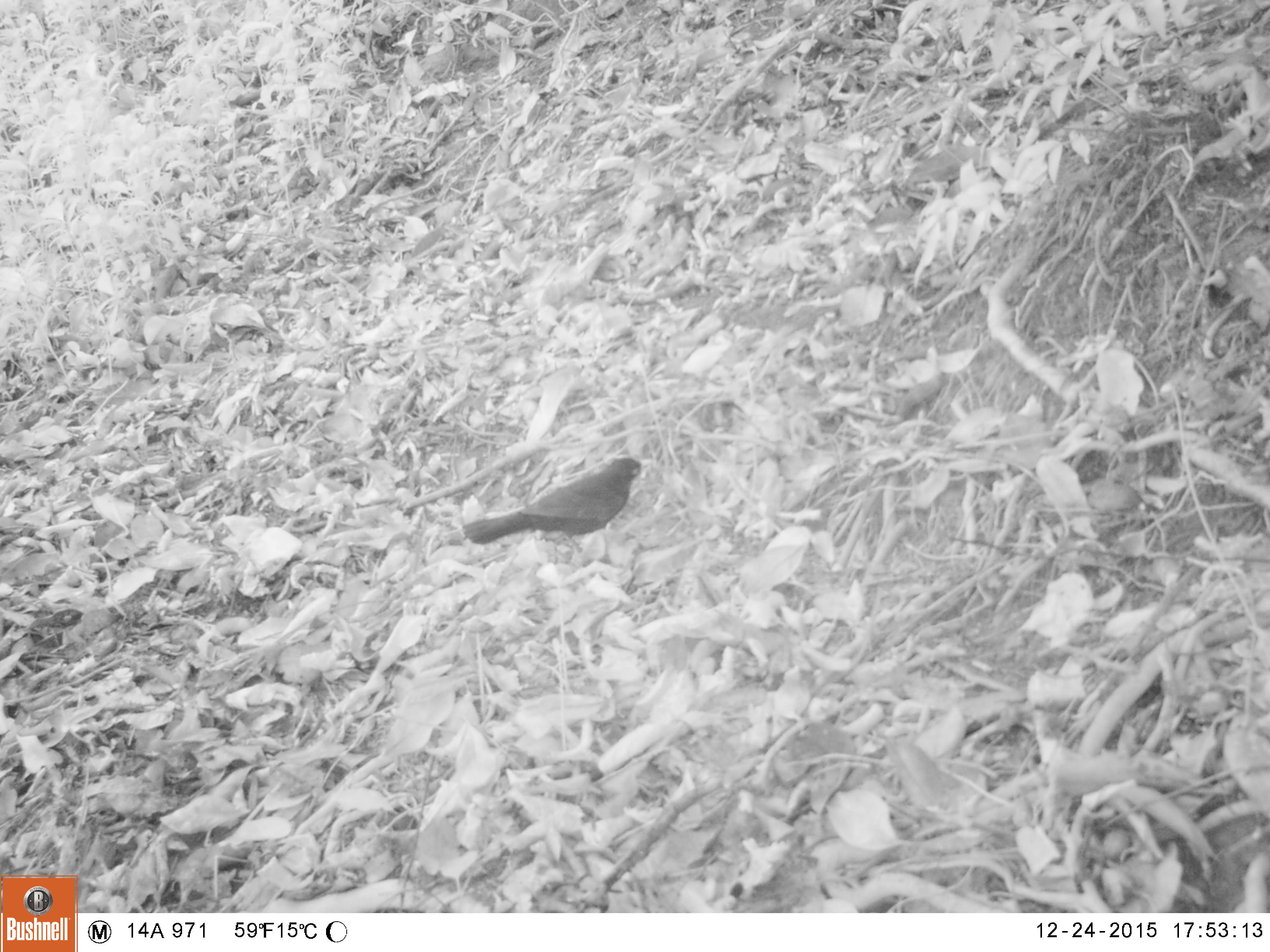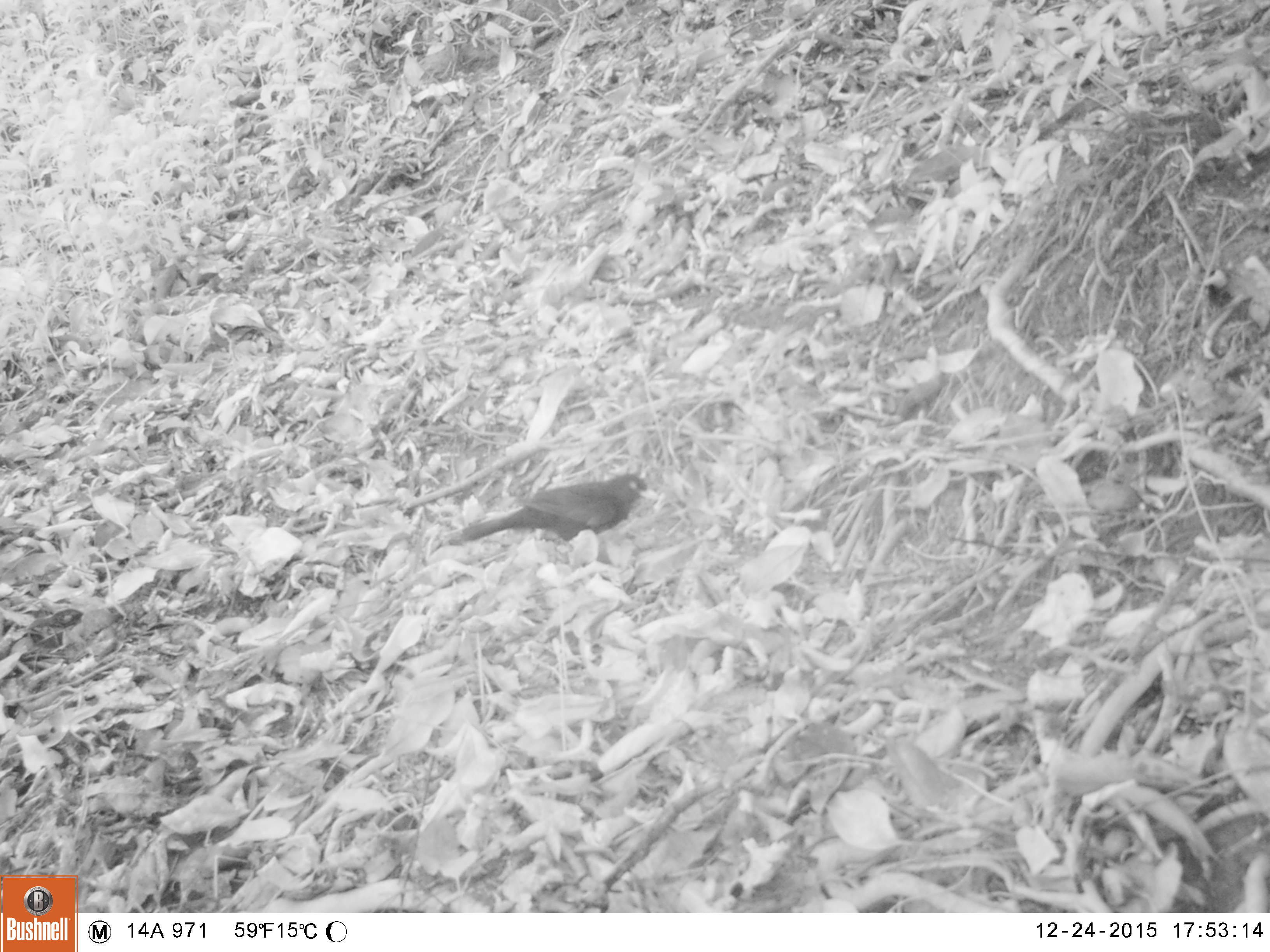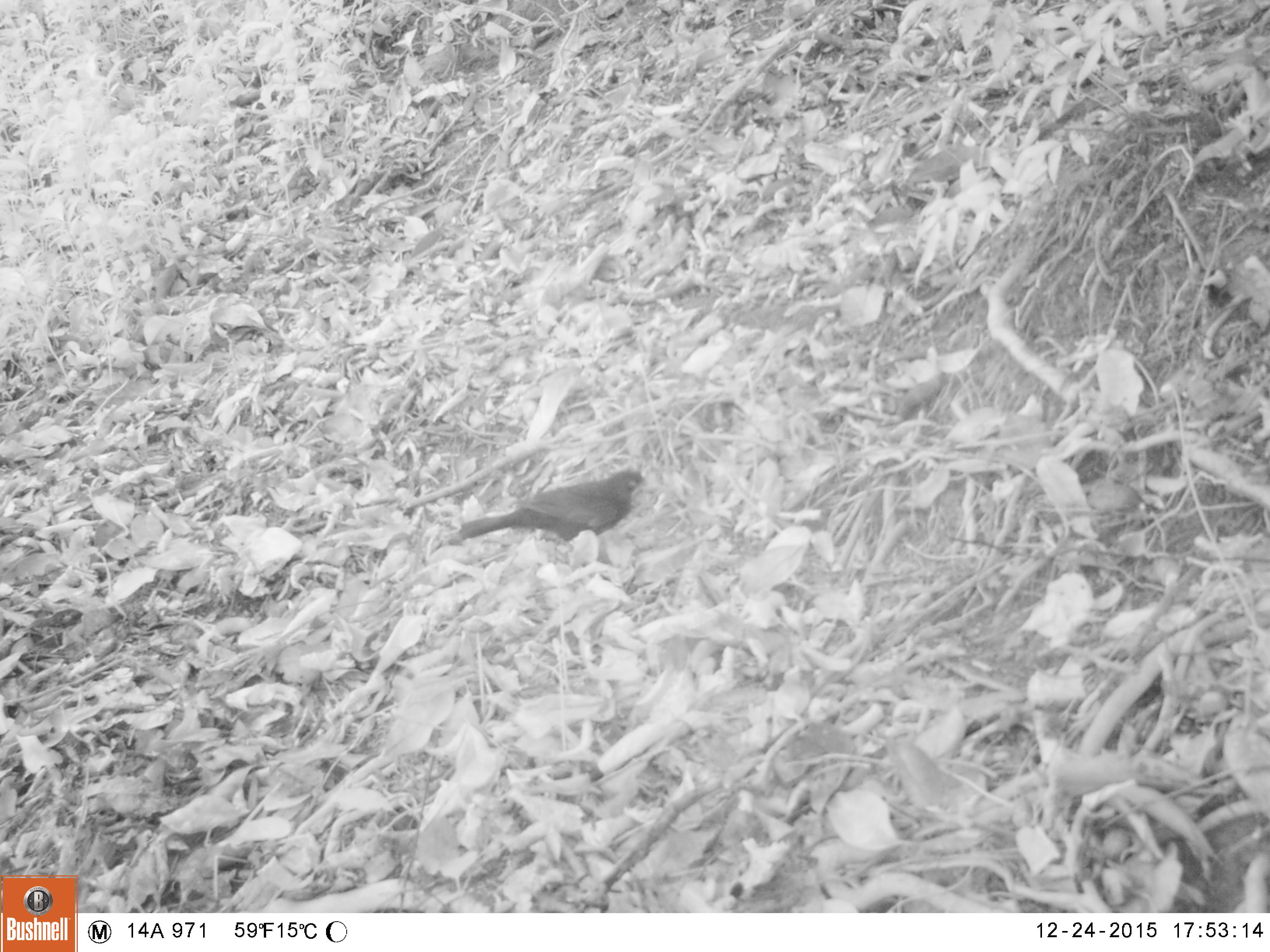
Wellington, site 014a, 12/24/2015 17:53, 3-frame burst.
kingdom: Animalia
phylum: Chordata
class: Aves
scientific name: Aves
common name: bird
Bird (Aves).